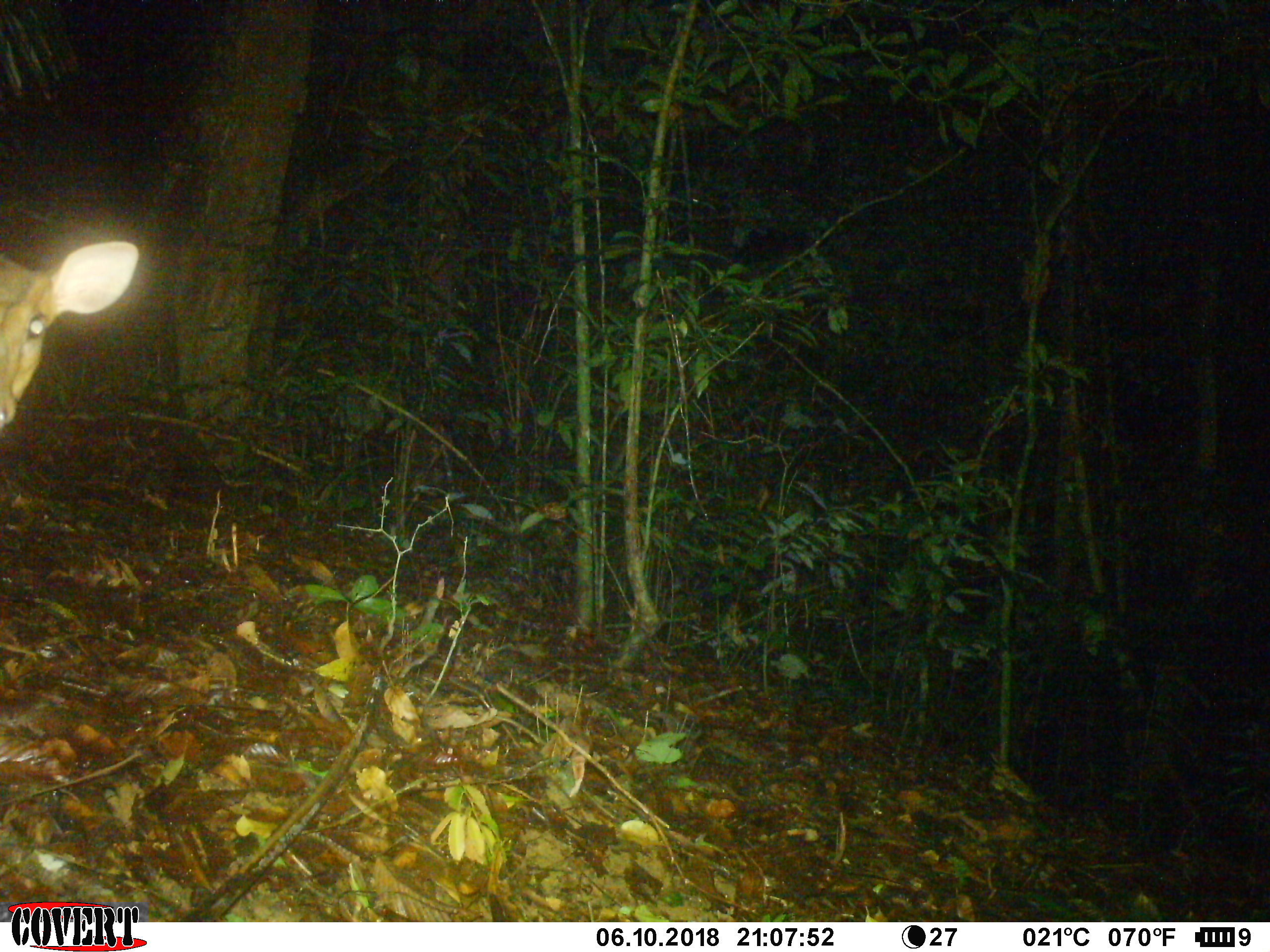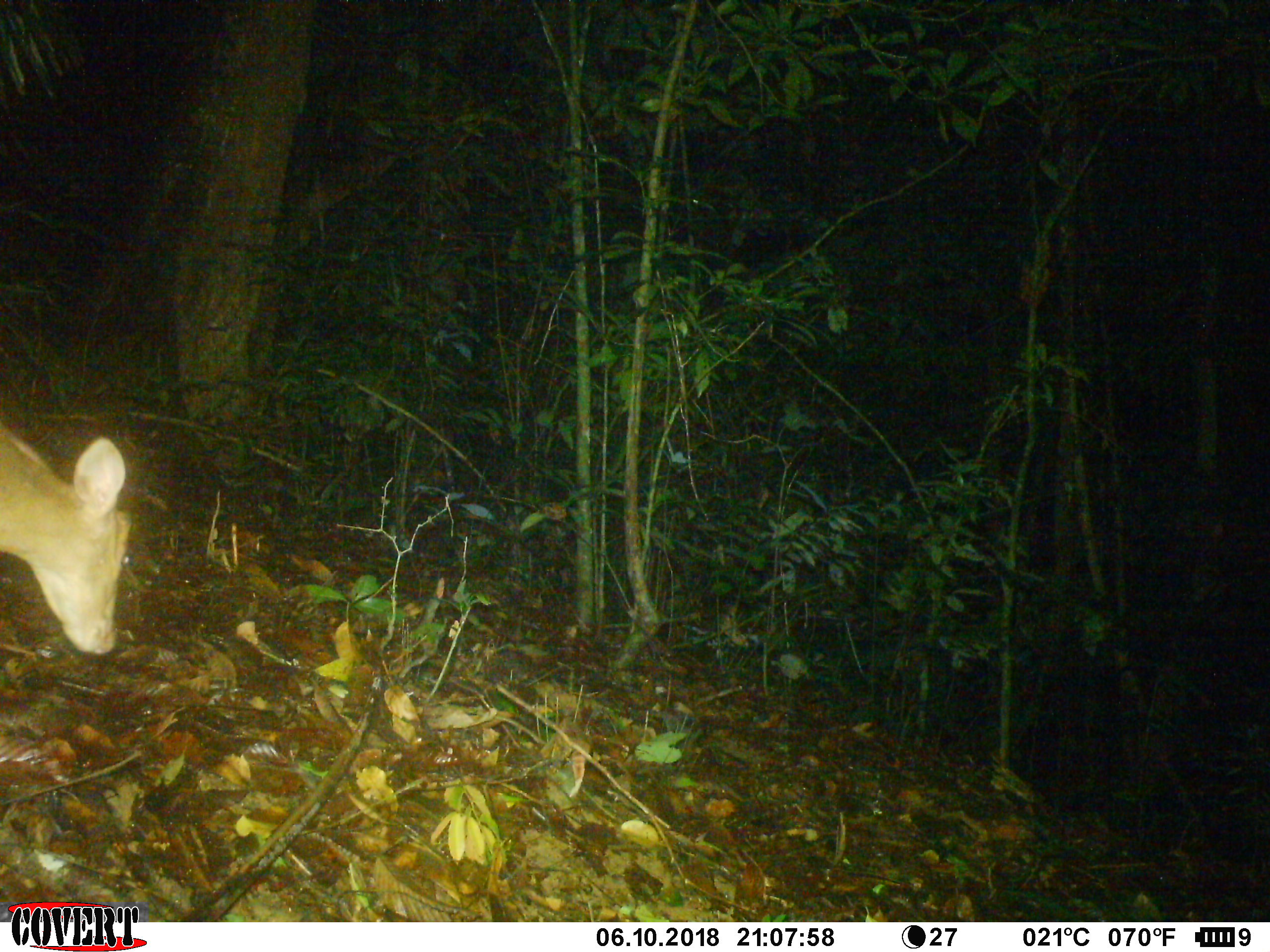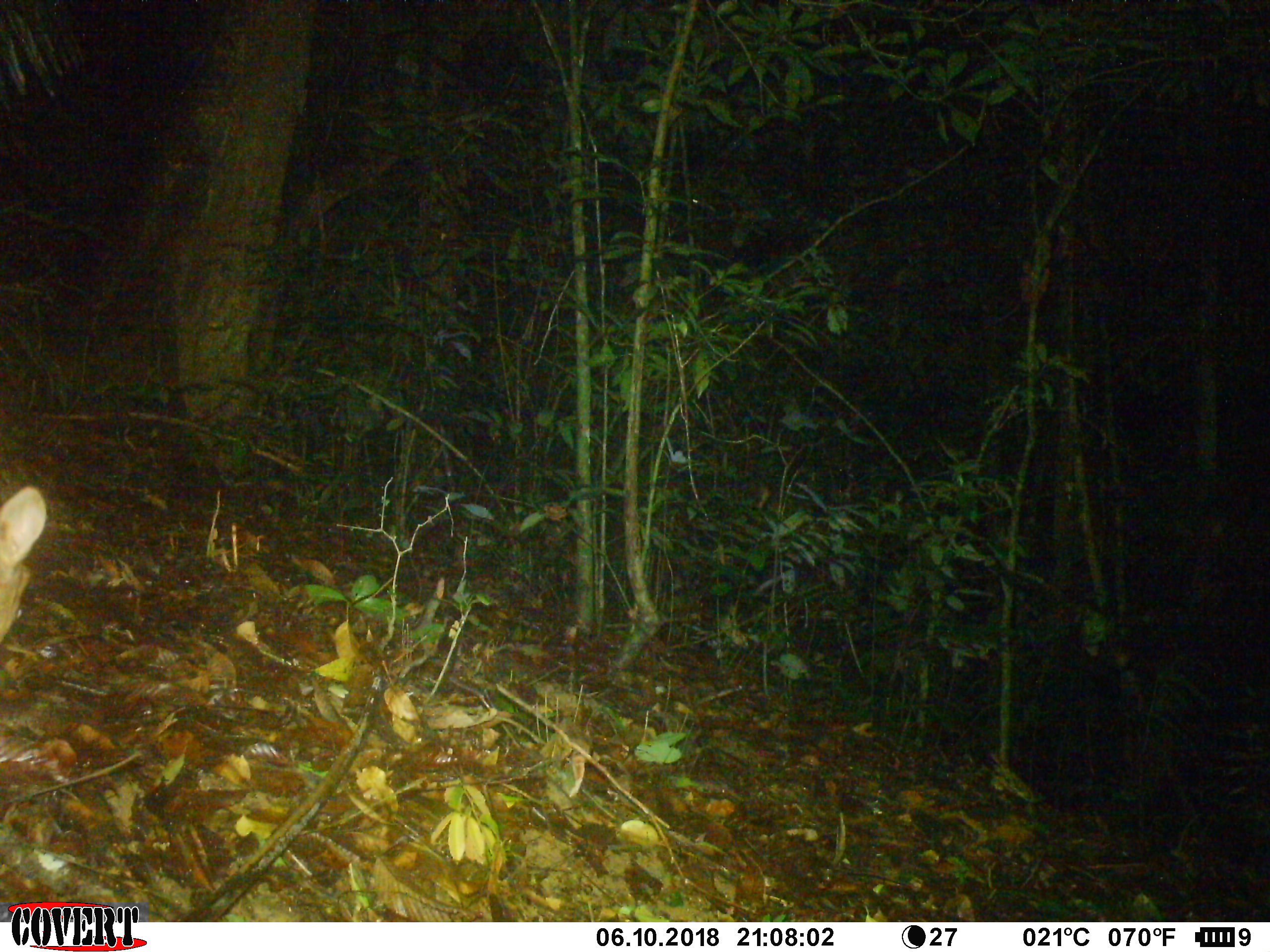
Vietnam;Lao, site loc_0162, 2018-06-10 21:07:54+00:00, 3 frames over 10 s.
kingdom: Animalia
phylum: Chordata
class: Mammalia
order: Artiodactyla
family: Cervidae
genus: Muntiacus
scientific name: Muntiacus vuquangensis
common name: large-antlered muntjac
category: large antlered muntjac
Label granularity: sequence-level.